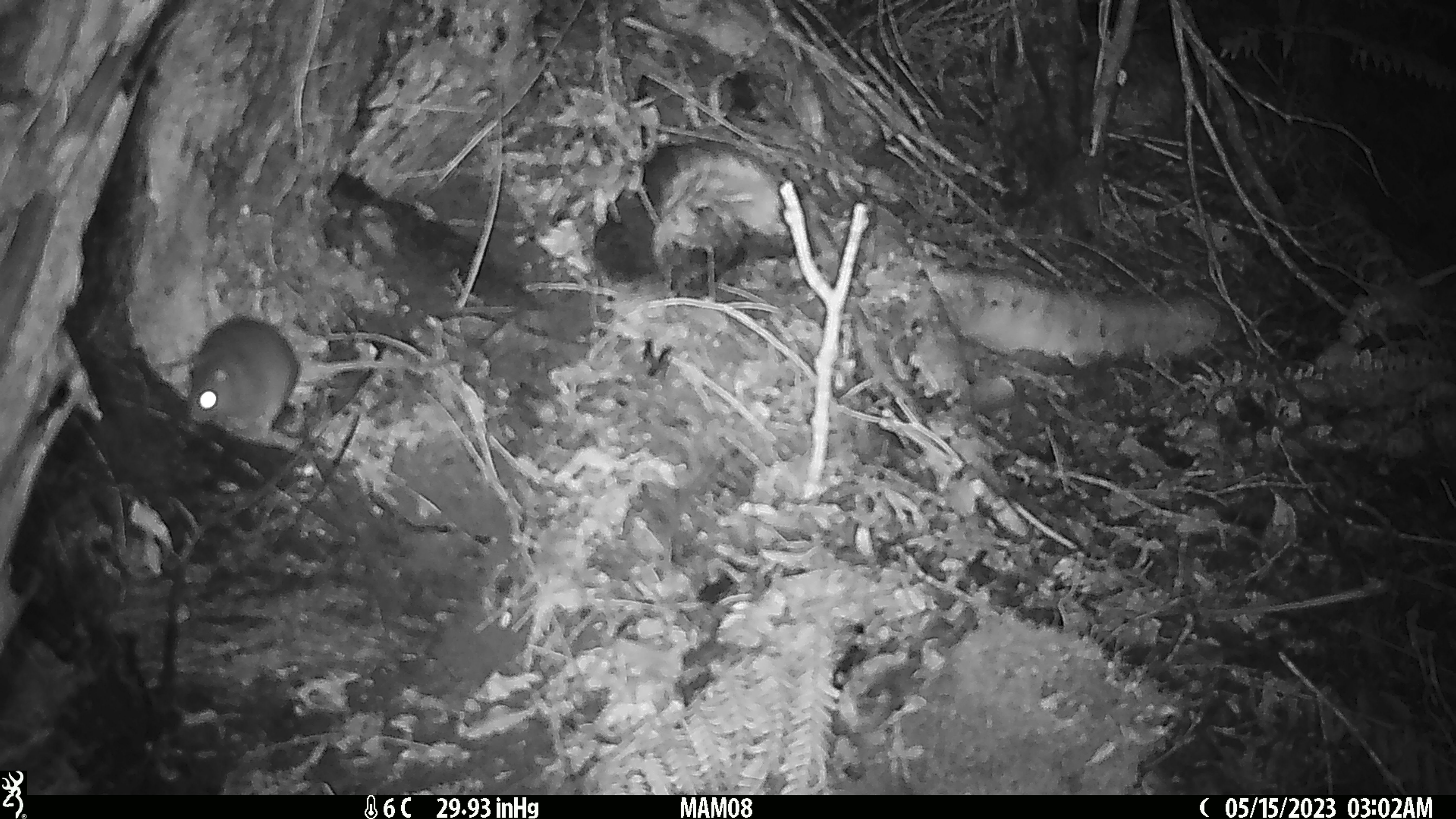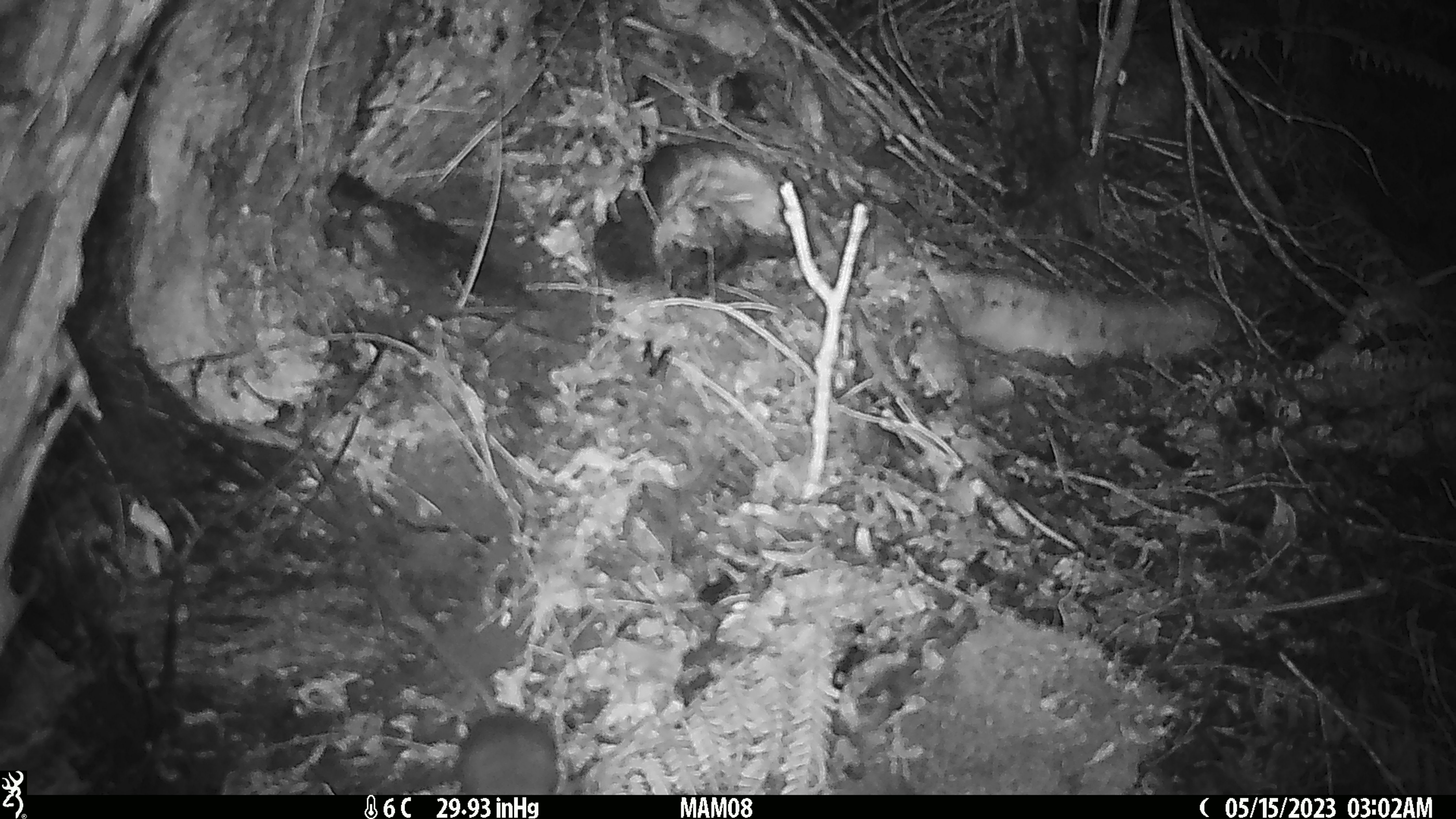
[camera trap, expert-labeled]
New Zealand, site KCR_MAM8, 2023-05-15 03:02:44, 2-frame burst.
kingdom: Animalia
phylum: Chordata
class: Mammalia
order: Rodentia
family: Muridae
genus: Rattus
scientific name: Rattus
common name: rat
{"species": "rat (Rattus)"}